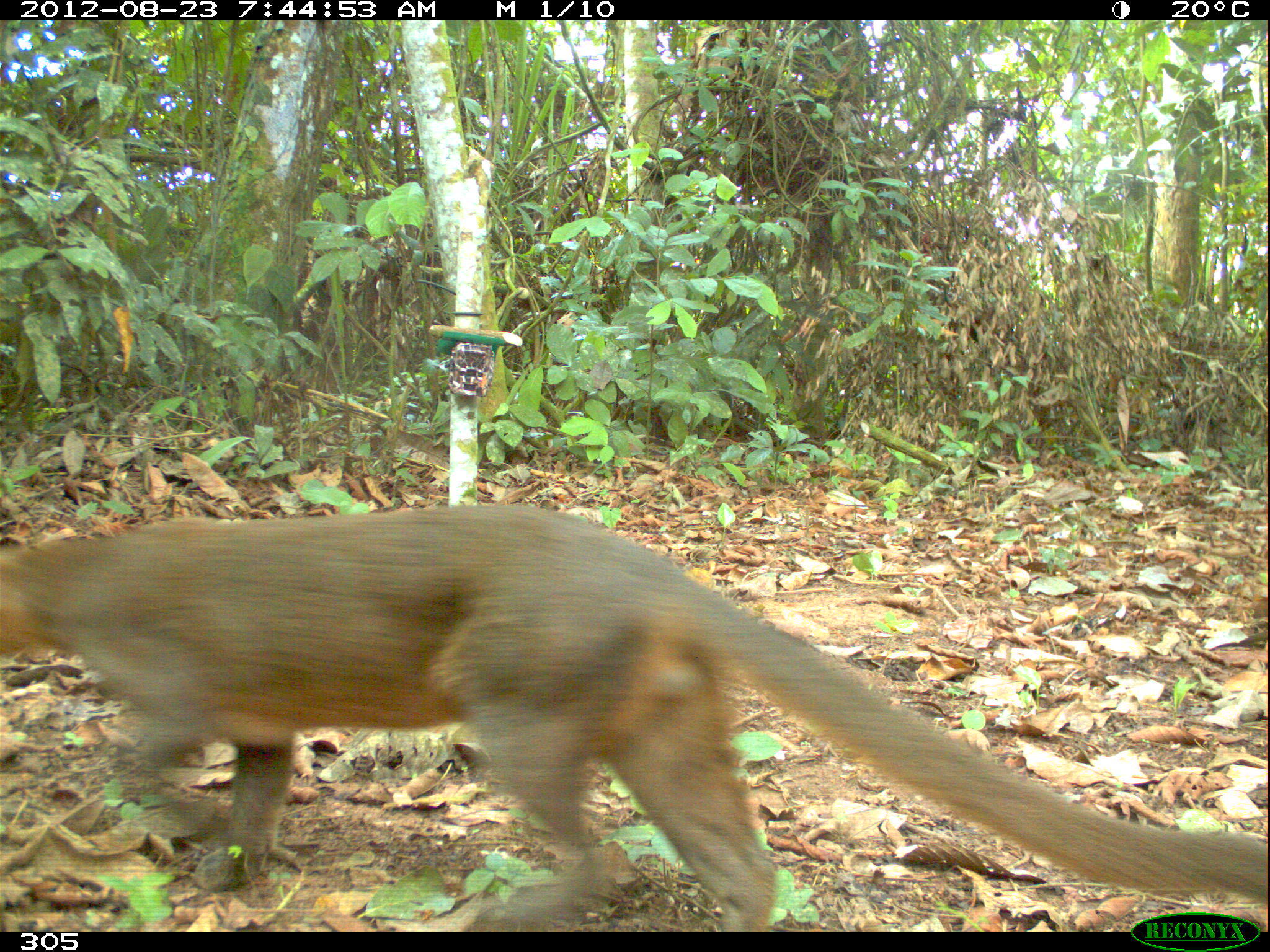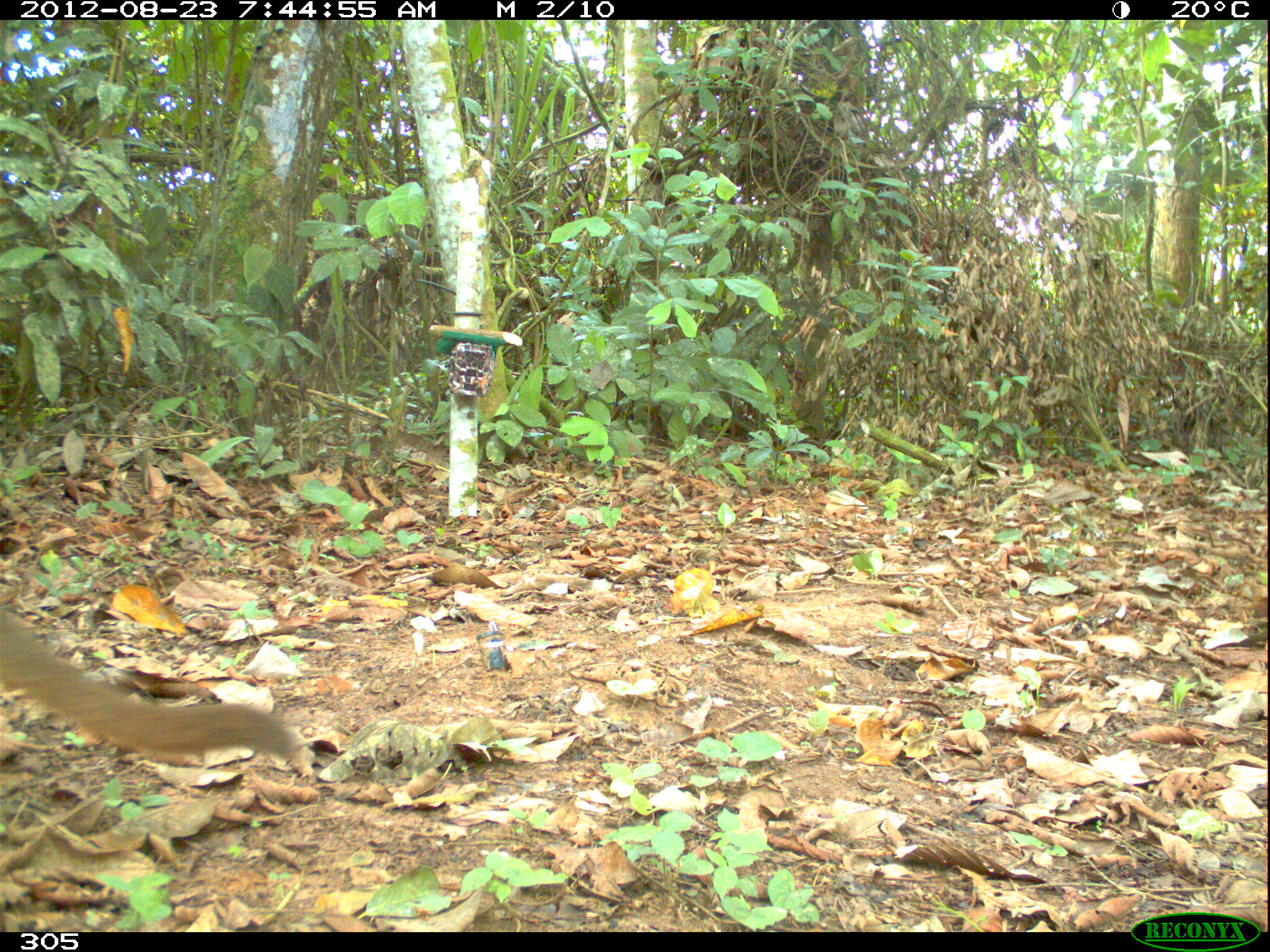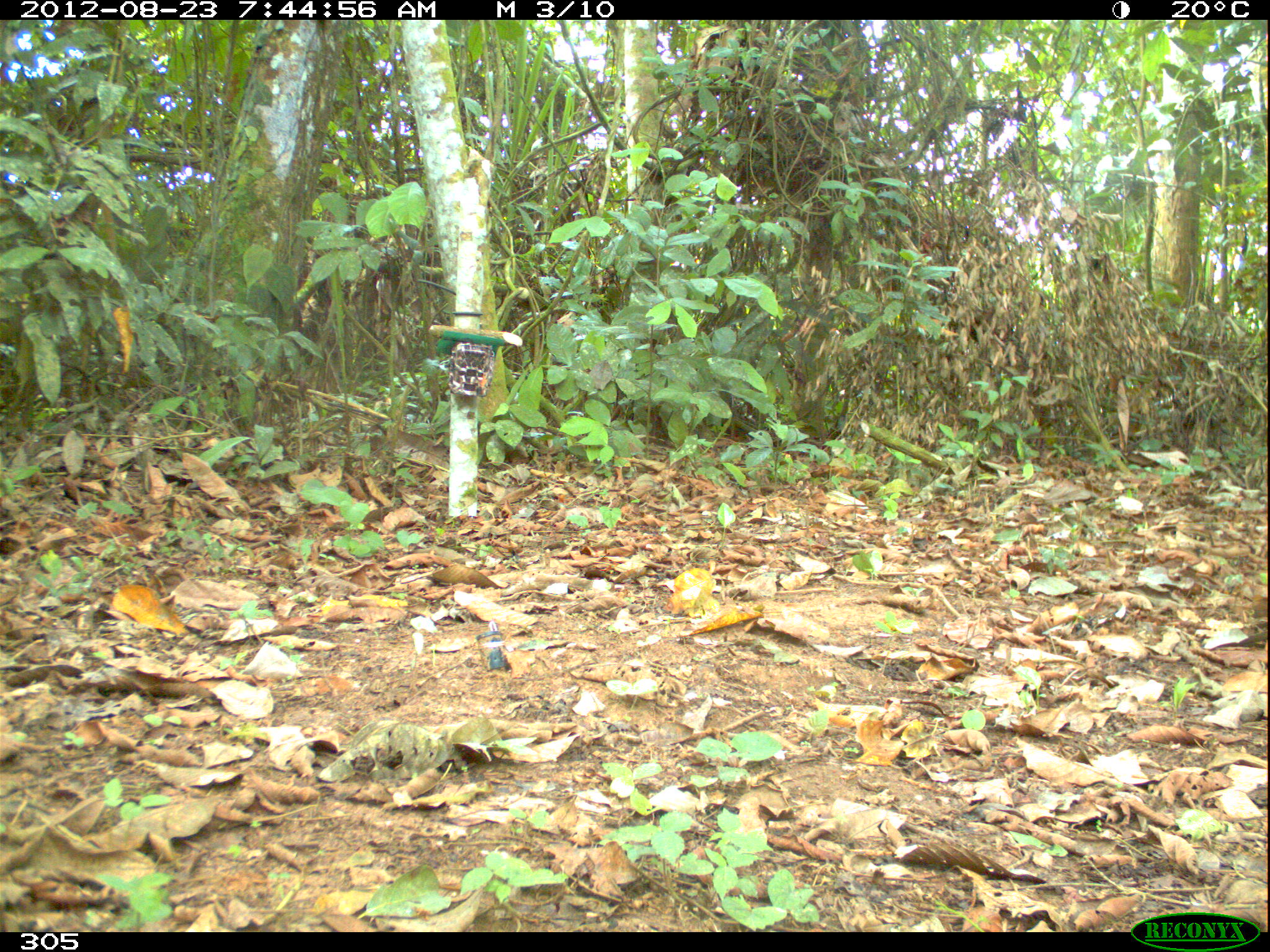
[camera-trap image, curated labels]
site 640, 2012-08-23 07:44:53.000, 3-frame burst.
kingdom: Animalia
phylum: Chordata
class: Mammalia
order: Carnivora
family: Mustelidae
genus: Eira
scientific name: Eira barbara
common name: tayra